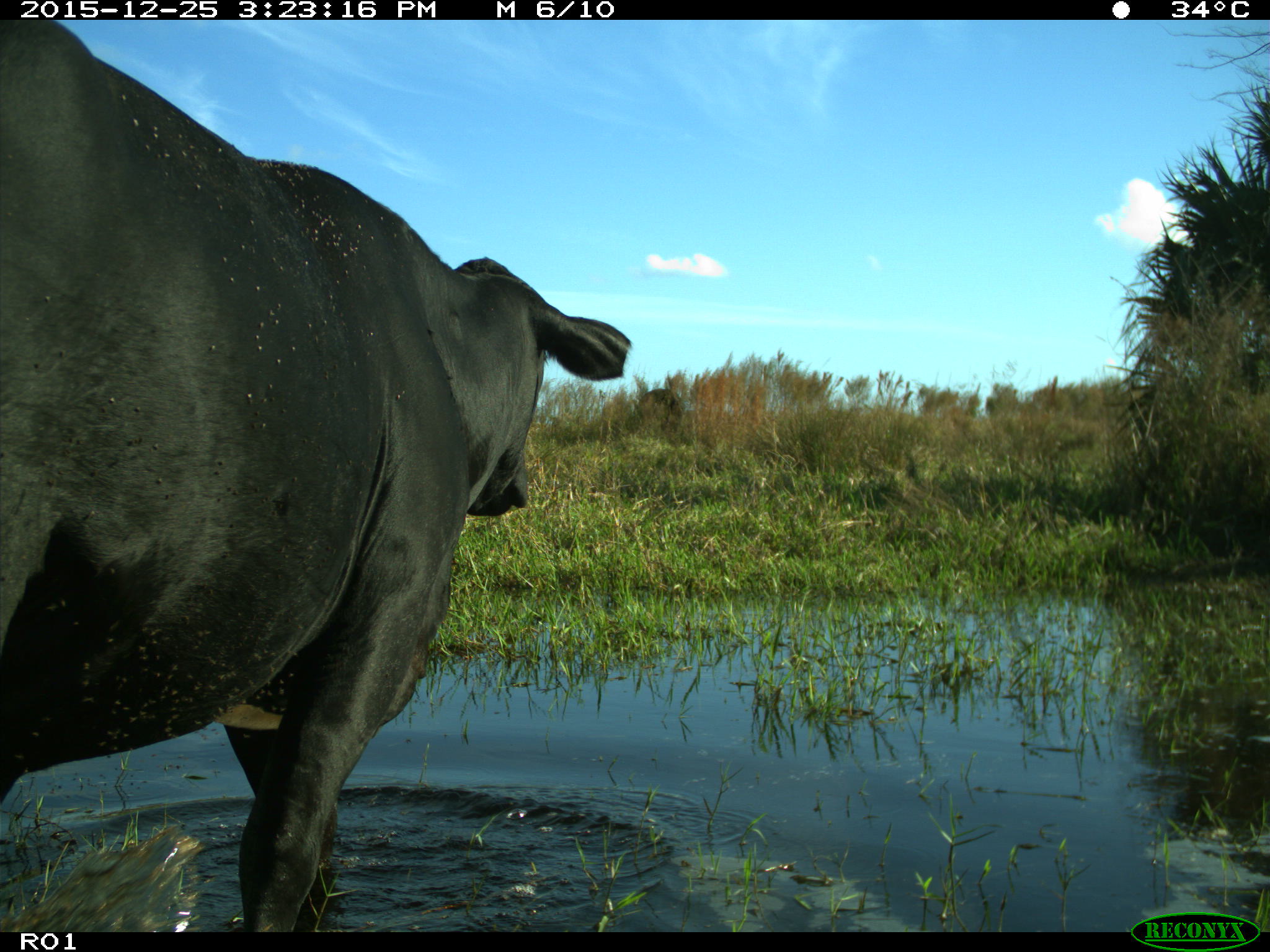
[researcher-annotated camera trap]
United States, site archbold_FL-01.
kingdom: Animalia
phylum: Chordata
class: Mammalia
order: Artiodactyla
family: Bovidae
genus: Bos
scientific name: Bos taurus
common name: domestic cow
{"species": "Bos taurus (domestic cow)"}